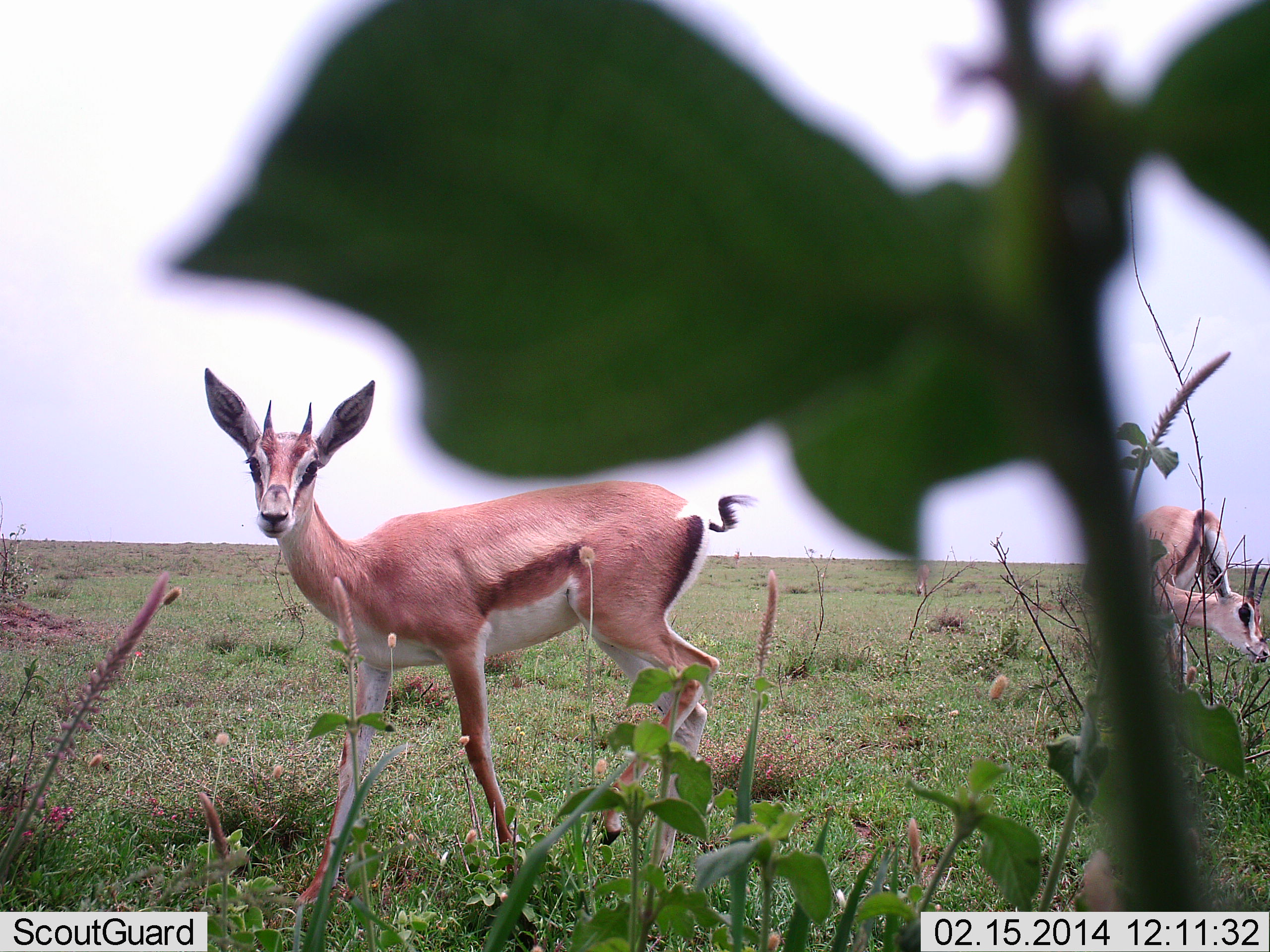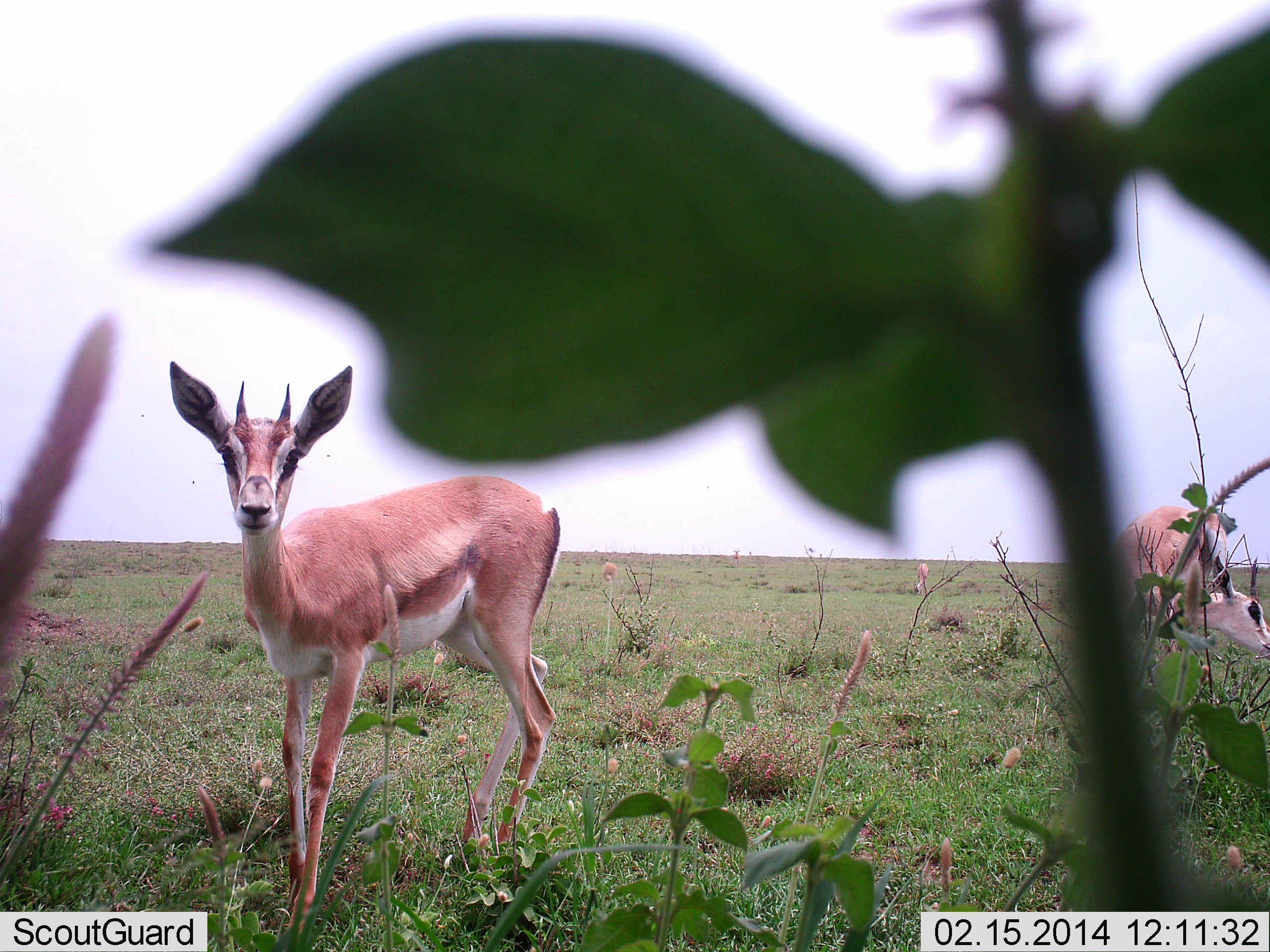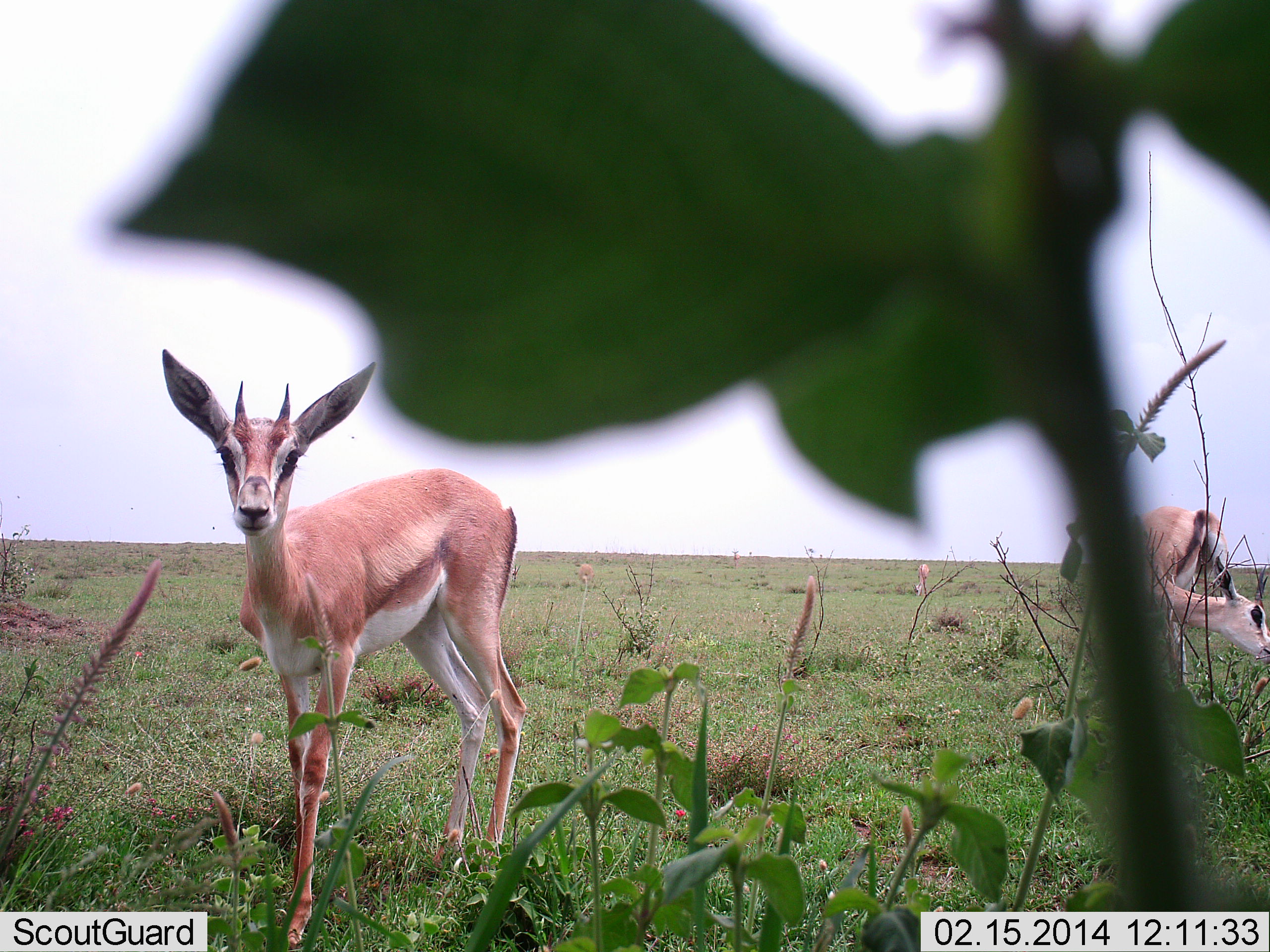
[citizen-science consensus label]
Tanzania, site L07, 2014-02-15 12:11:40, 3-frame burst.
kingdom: Animalia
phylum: Chordata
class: Mammalia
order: Artiodactyla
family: Bovidae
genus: Nanger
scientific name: Nanger granti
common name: grant's gazelle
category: gazellegrants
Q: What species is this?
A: Gazellegrants (grant's gazelle) (Nanger granti).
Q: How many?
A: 2.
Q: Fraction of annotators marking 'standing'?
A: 70%.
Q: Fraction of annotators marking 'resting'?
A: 0%.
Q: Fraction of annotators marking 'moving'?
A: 40%.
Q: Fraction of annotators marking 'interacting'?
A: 0%.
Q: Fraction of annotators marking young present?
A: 10%.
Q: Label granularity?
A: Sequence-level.